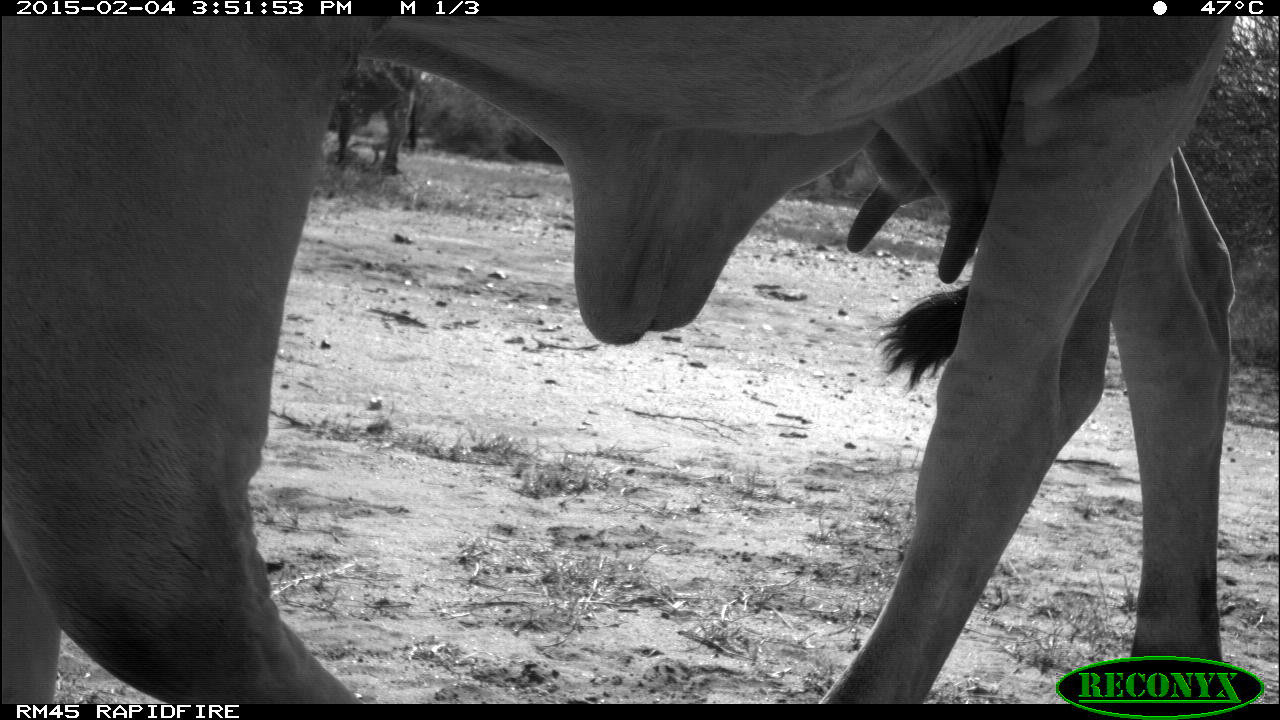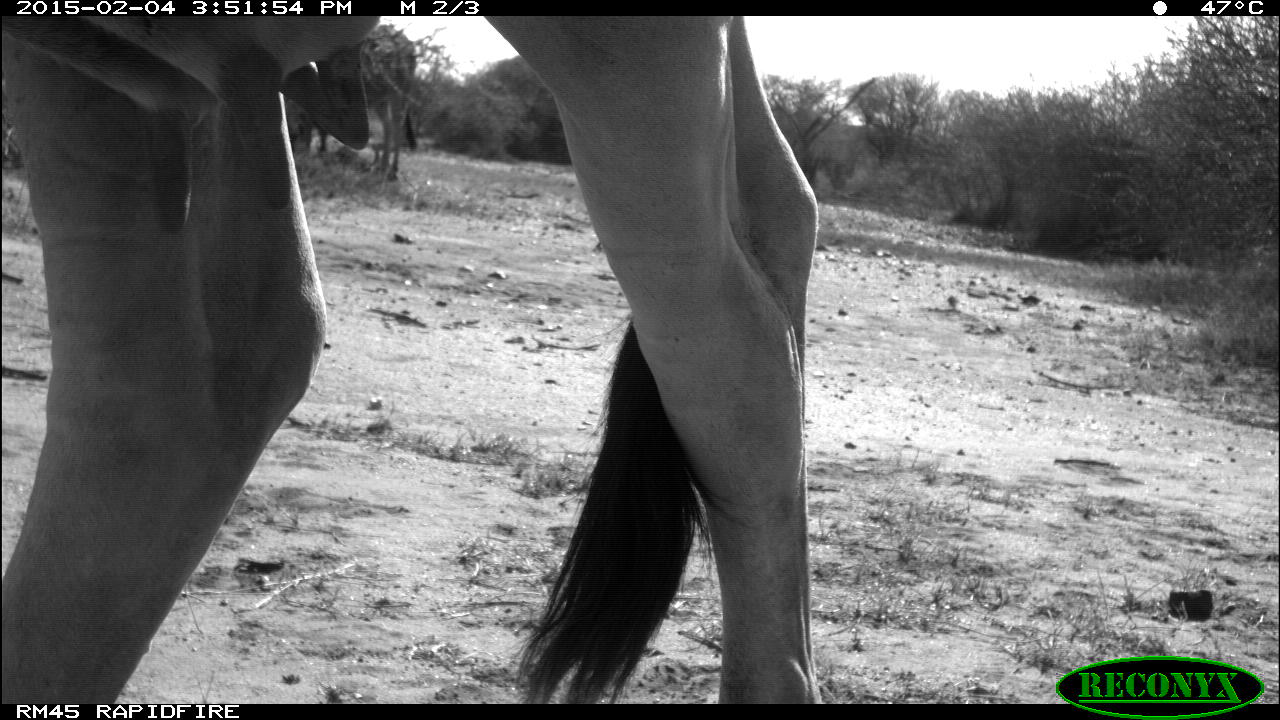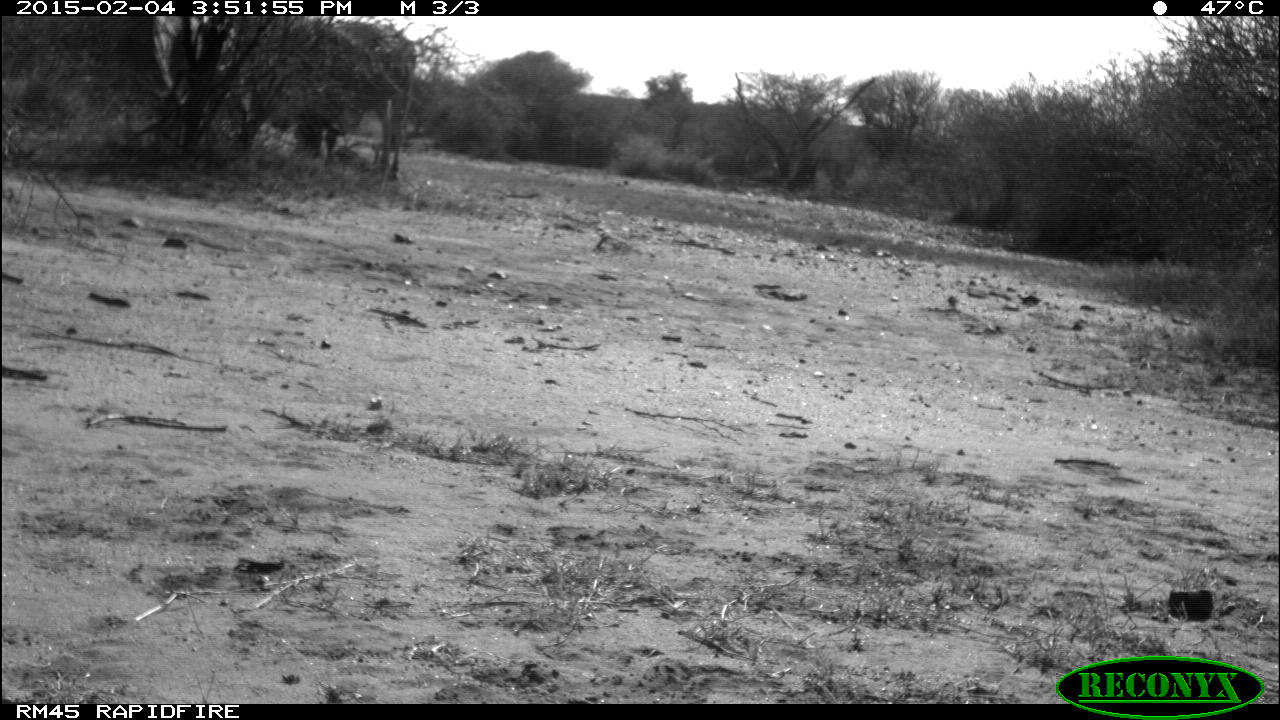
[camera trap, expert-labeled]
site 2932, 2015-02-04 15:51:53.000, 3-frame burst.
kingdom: Animalia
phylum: Chordata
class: Mammalia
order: Artiodactyla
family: Bovidae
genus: Bos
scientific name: Bos taurus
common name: domestic cattle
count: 2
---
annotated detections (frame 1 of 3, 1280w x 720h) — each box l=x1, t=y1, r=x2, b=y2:
bos taurus: l=0, t=13, r=1231, b=703; l=328, t=51, r=418, b=175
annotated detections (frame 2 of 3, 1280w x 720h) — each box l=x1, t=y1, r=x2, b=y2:
bos taurus: l=0, t=16, r=819, b=703; l=275, t=25, r=418, b=180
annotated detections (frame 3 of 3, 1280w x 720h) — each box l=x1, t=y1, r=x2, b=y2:
bos taurus: l=227, t=21, r=419, b=181